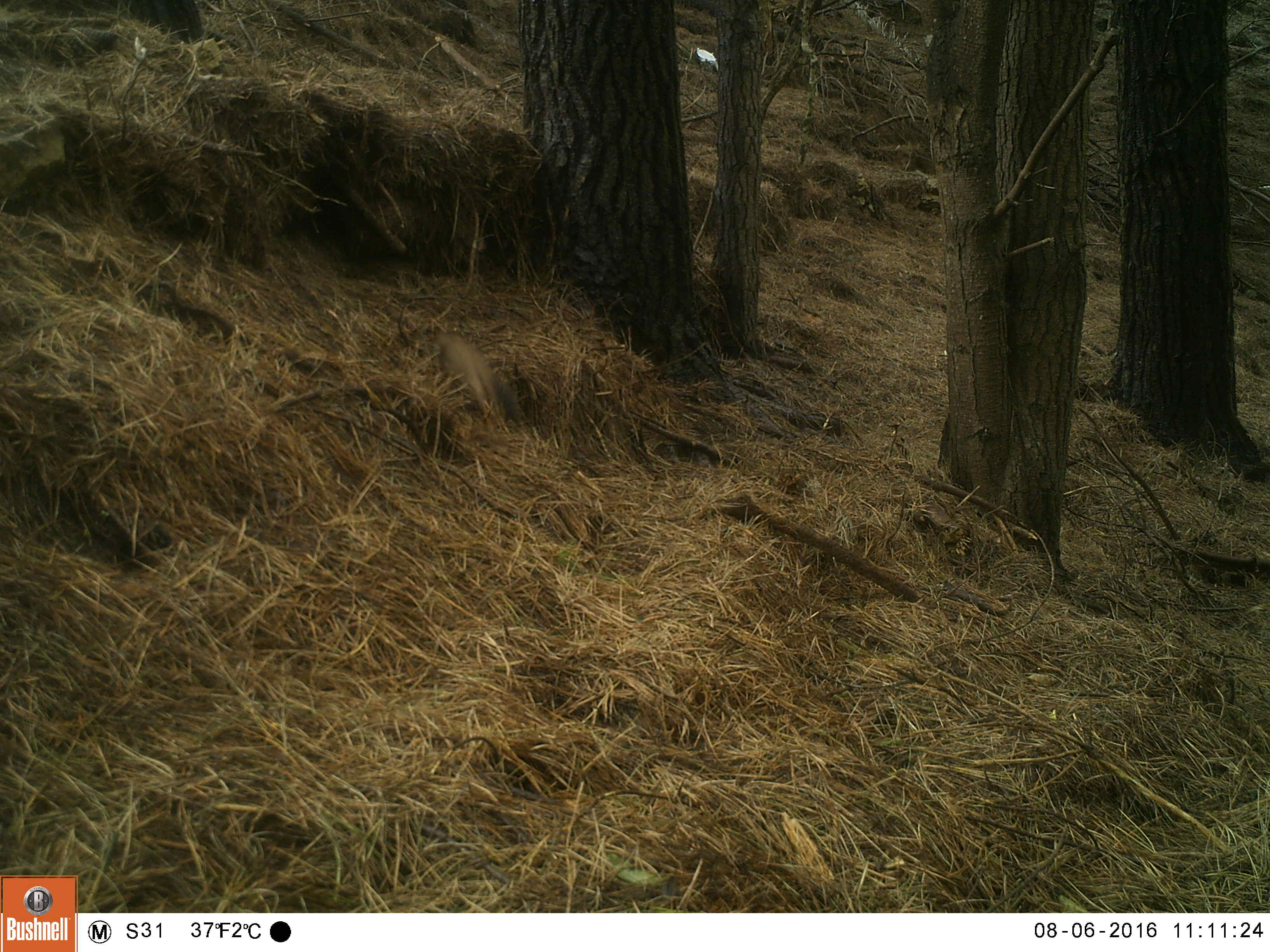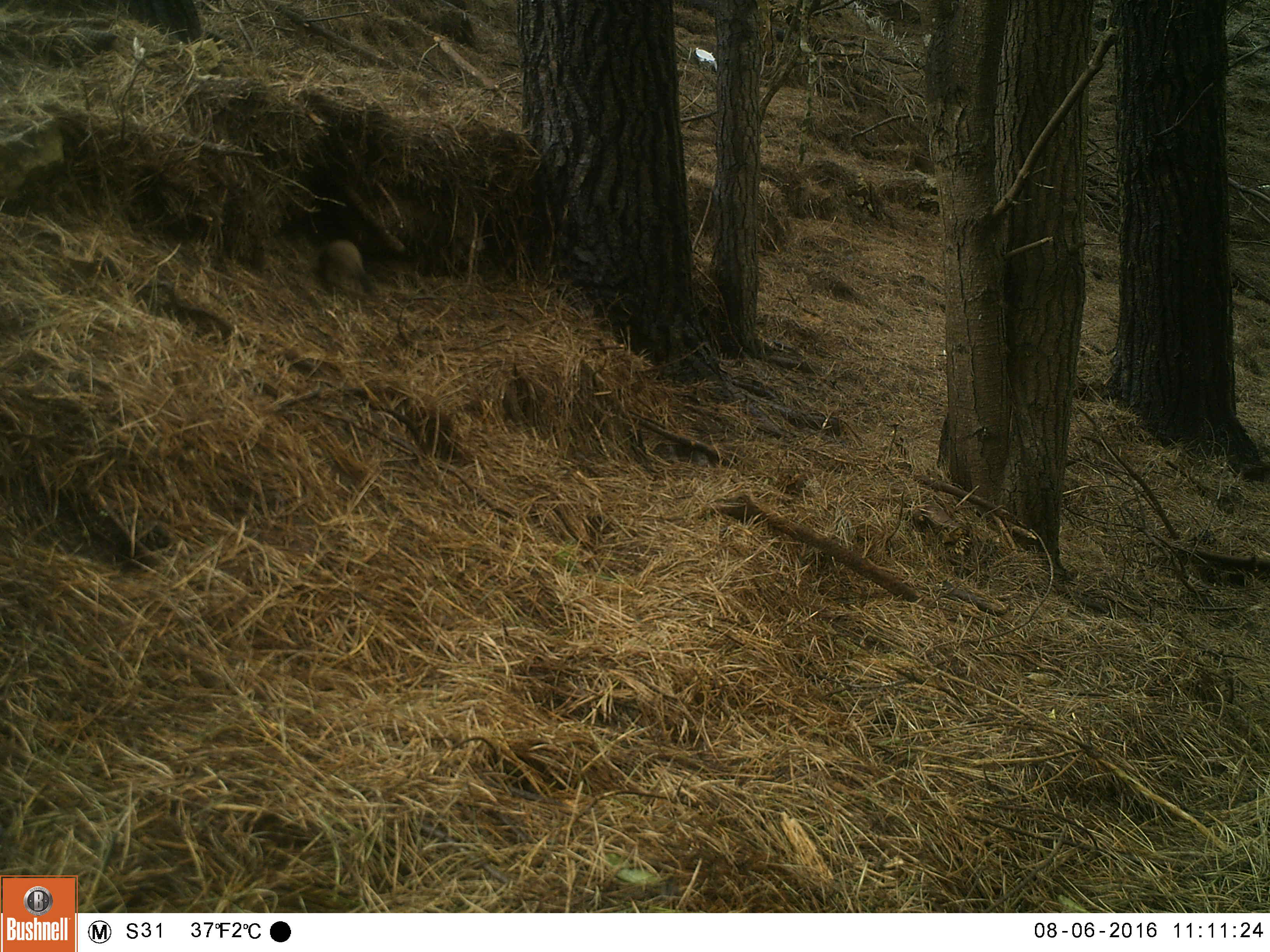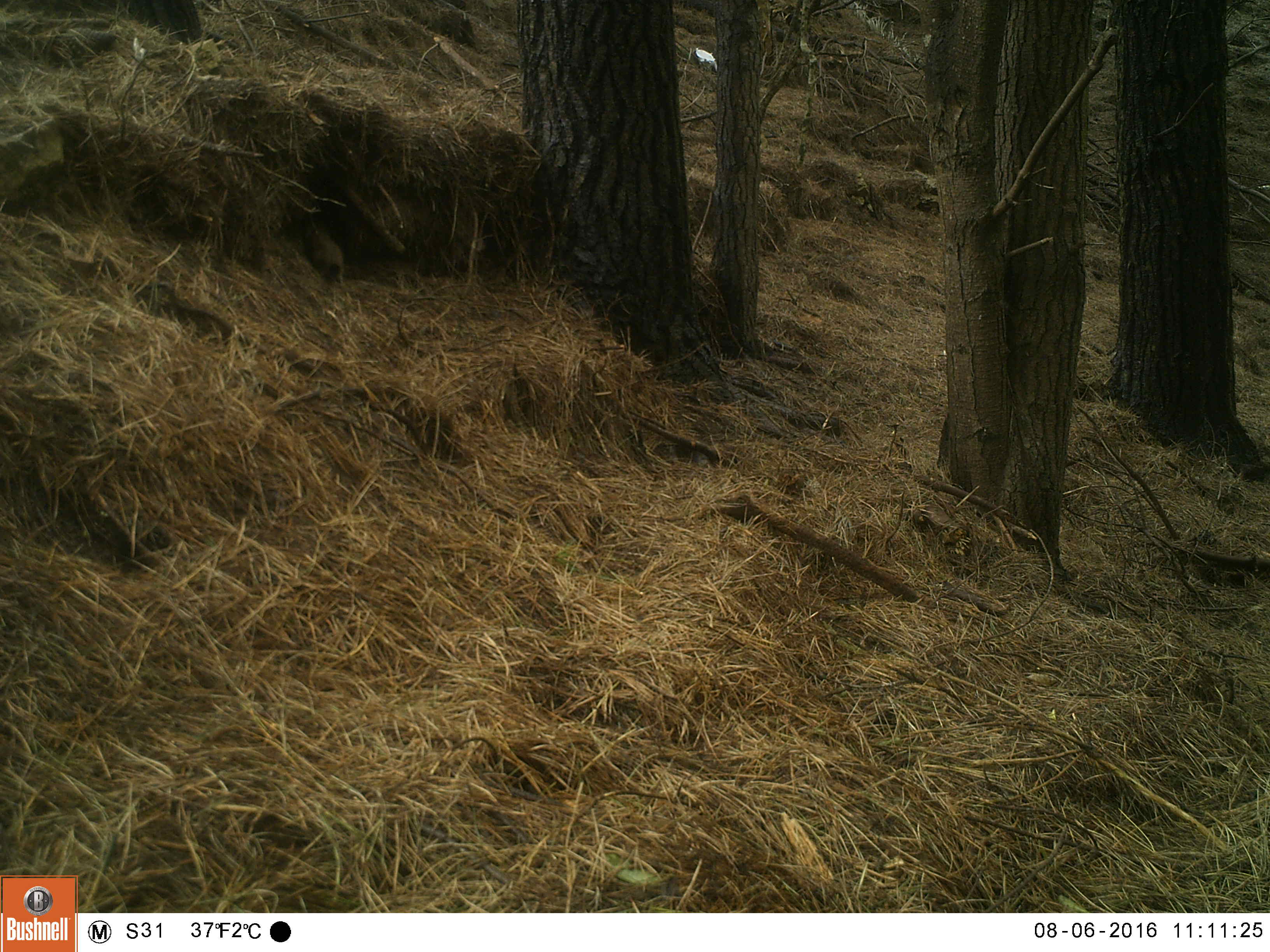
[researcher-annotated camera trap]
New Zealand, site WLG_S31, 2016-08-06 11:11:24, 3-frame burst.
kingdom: Animalia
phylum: Chordata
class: Mammalia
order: Carnivora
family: Mustelidae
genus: Mustela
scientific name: Mustela erminea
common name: stoat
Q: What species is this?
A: Stoat (Mustela erminea).